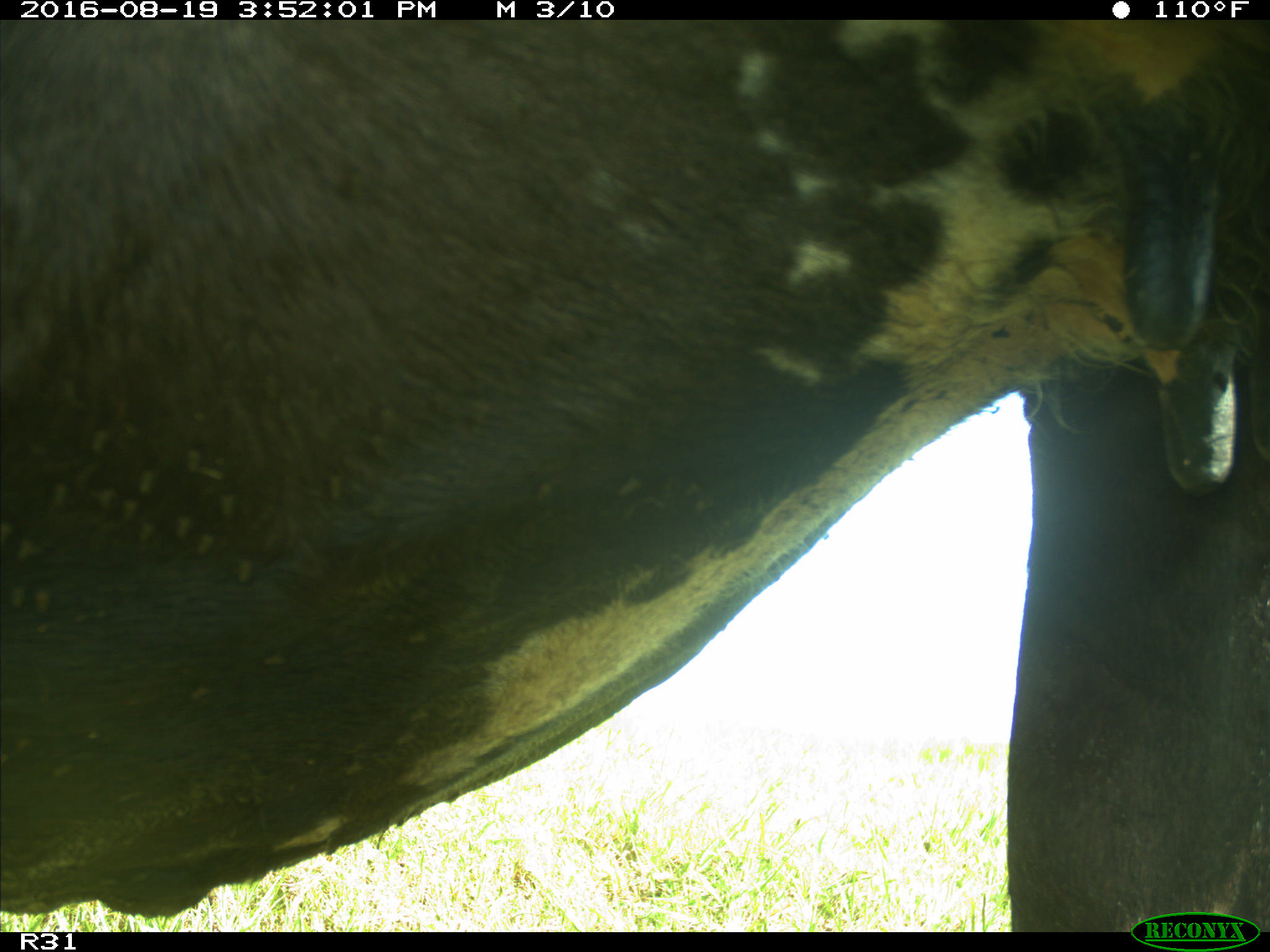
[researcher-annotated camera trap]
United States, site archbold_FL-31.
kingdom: Animalia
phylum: Chordata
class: Mammalia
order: Artiodactyla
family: Bovidae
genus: Bos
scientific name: Bos taurus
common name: domestic cow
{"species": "Bos taurus (domestic cow)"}